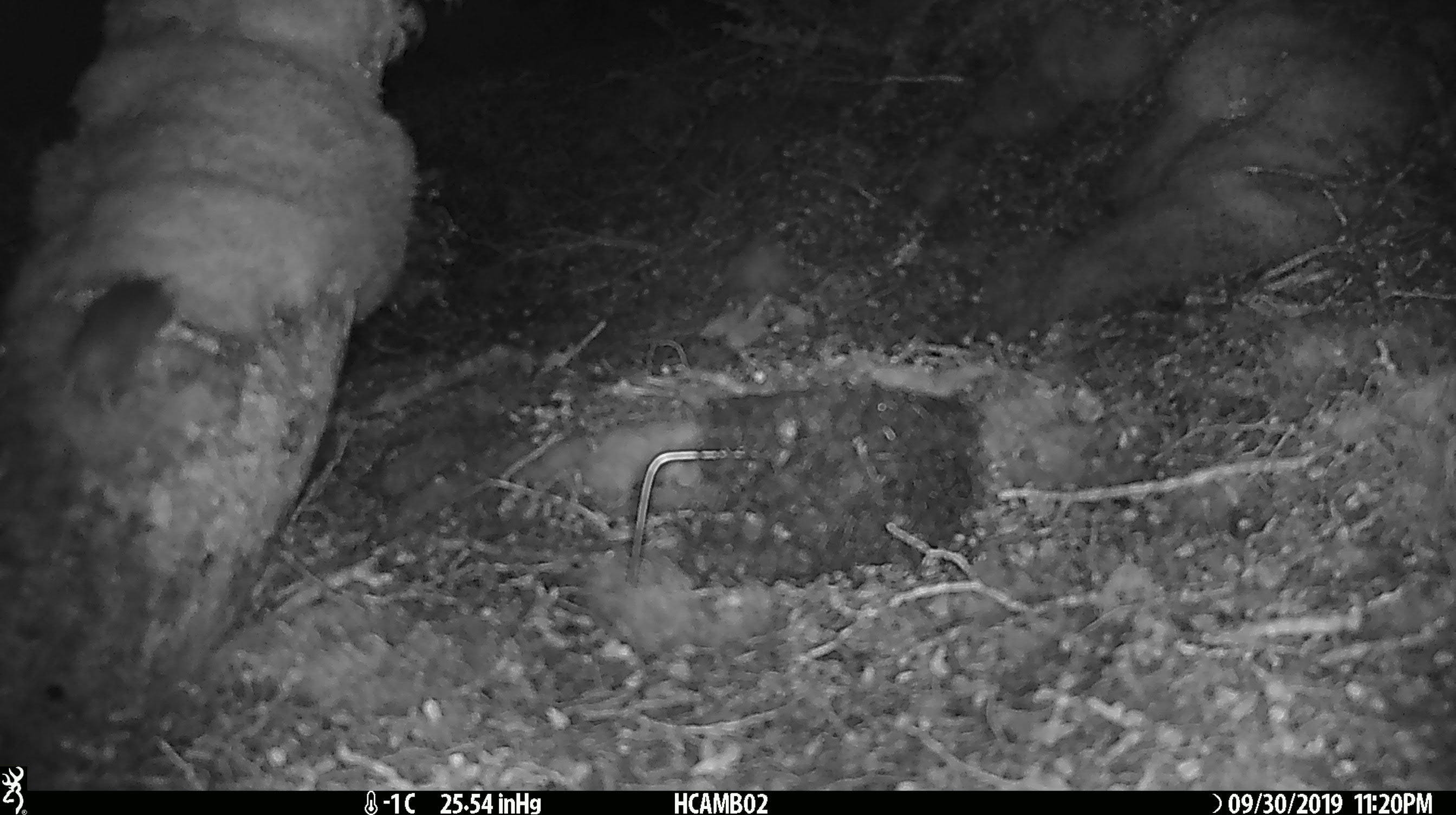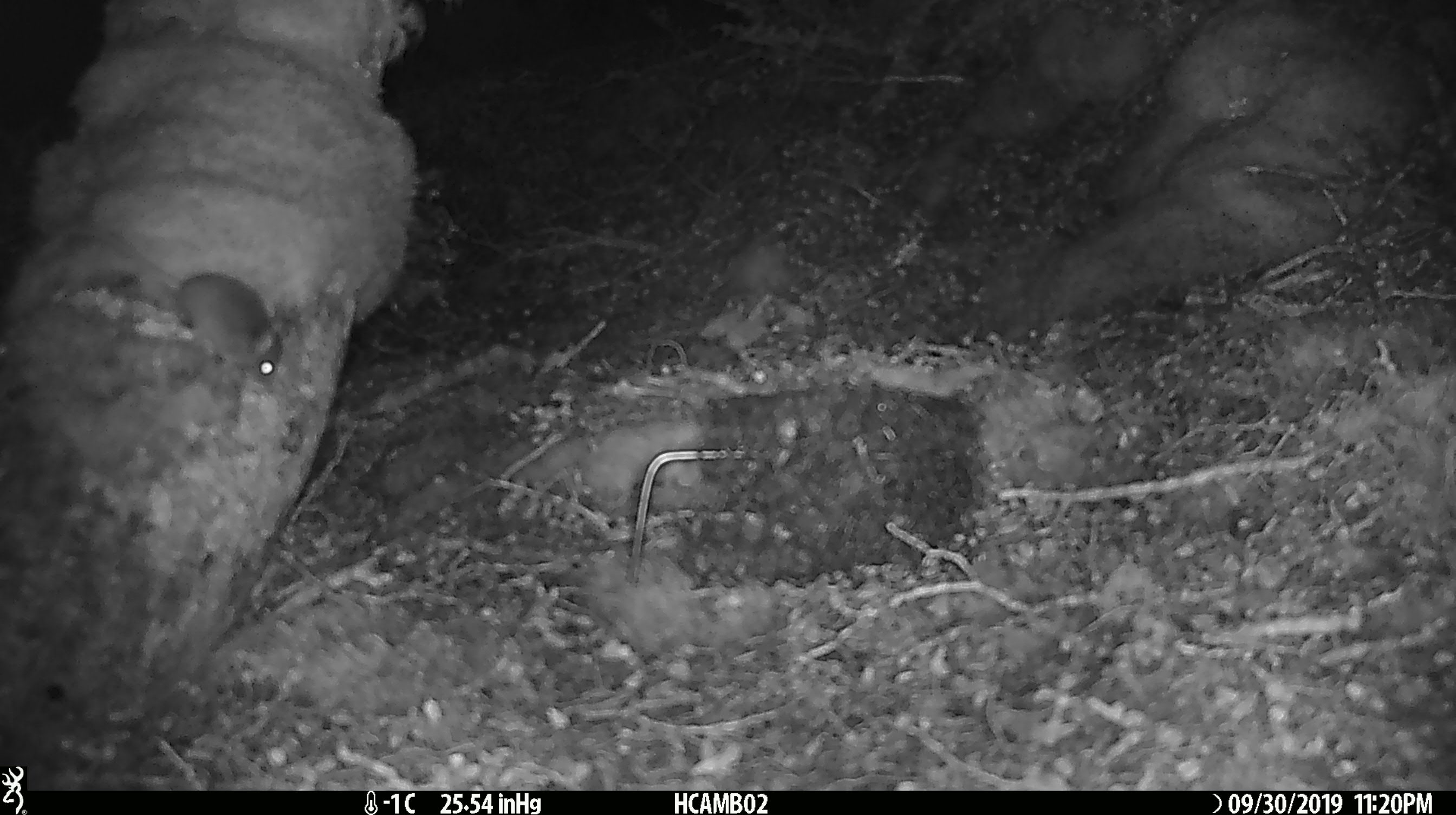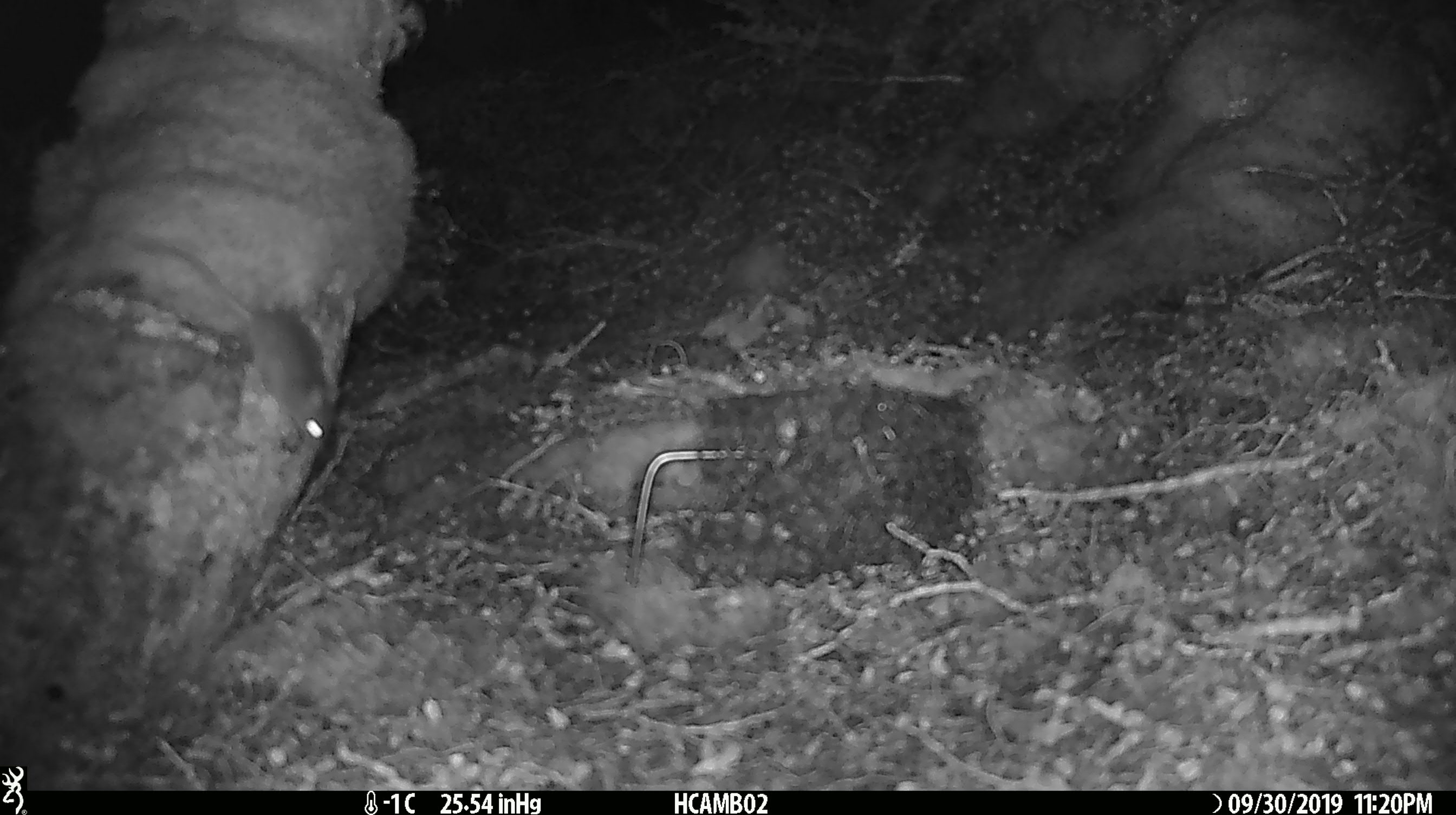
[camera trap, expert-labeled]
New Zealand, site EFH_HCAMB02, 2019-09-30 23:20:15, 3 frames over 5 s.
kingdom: Animalia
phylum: Chordata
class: Mammalia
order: Rodentia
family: Muridae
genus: Mus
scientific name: Mus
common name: mouse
Mouse (Mus).